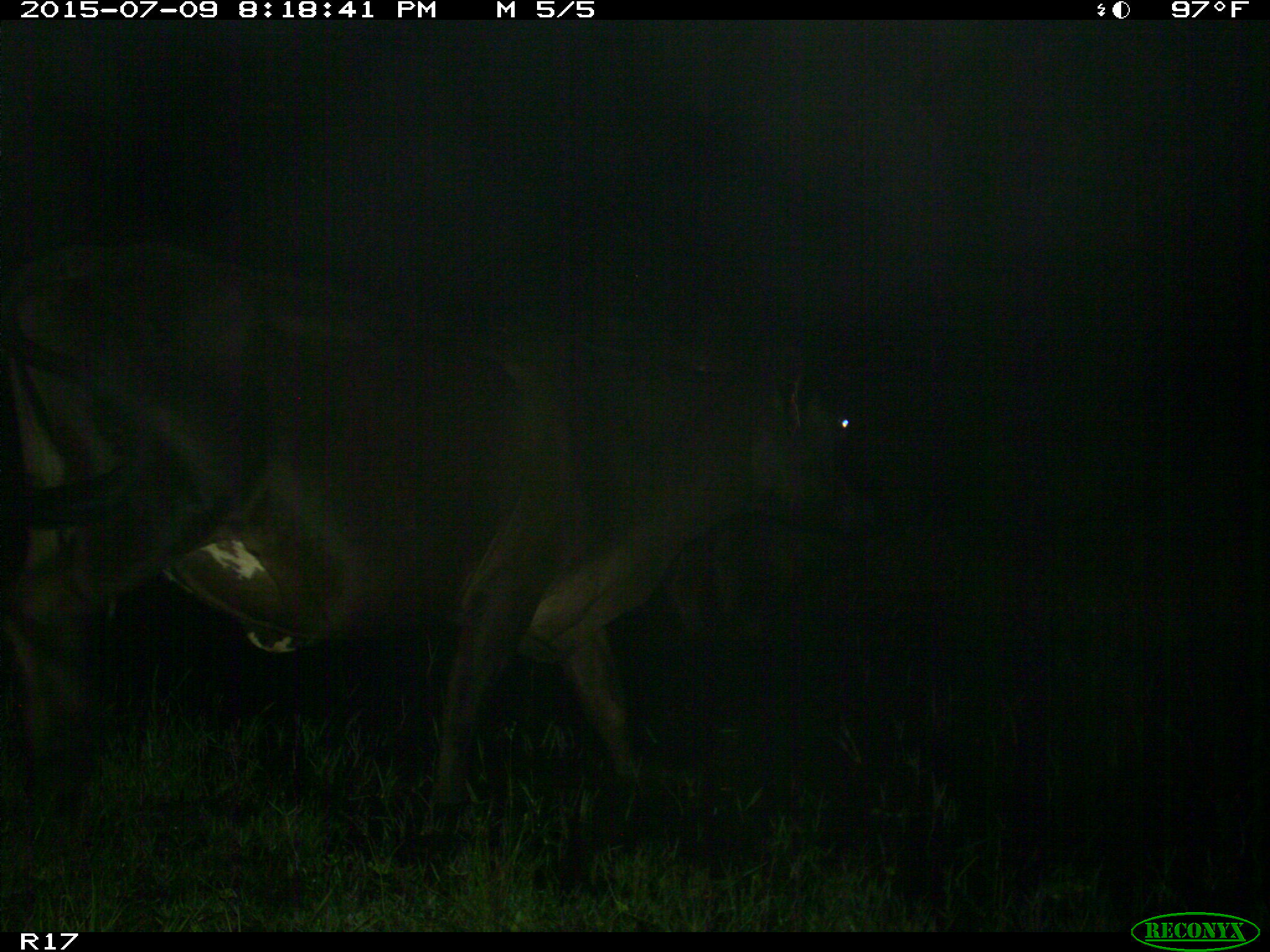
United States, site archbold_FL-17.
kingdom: Animalia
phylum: Chordata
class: Mammalia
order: Artiodactyla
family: Bovidae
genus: Bos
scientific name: Bos taurus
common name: domestic cow